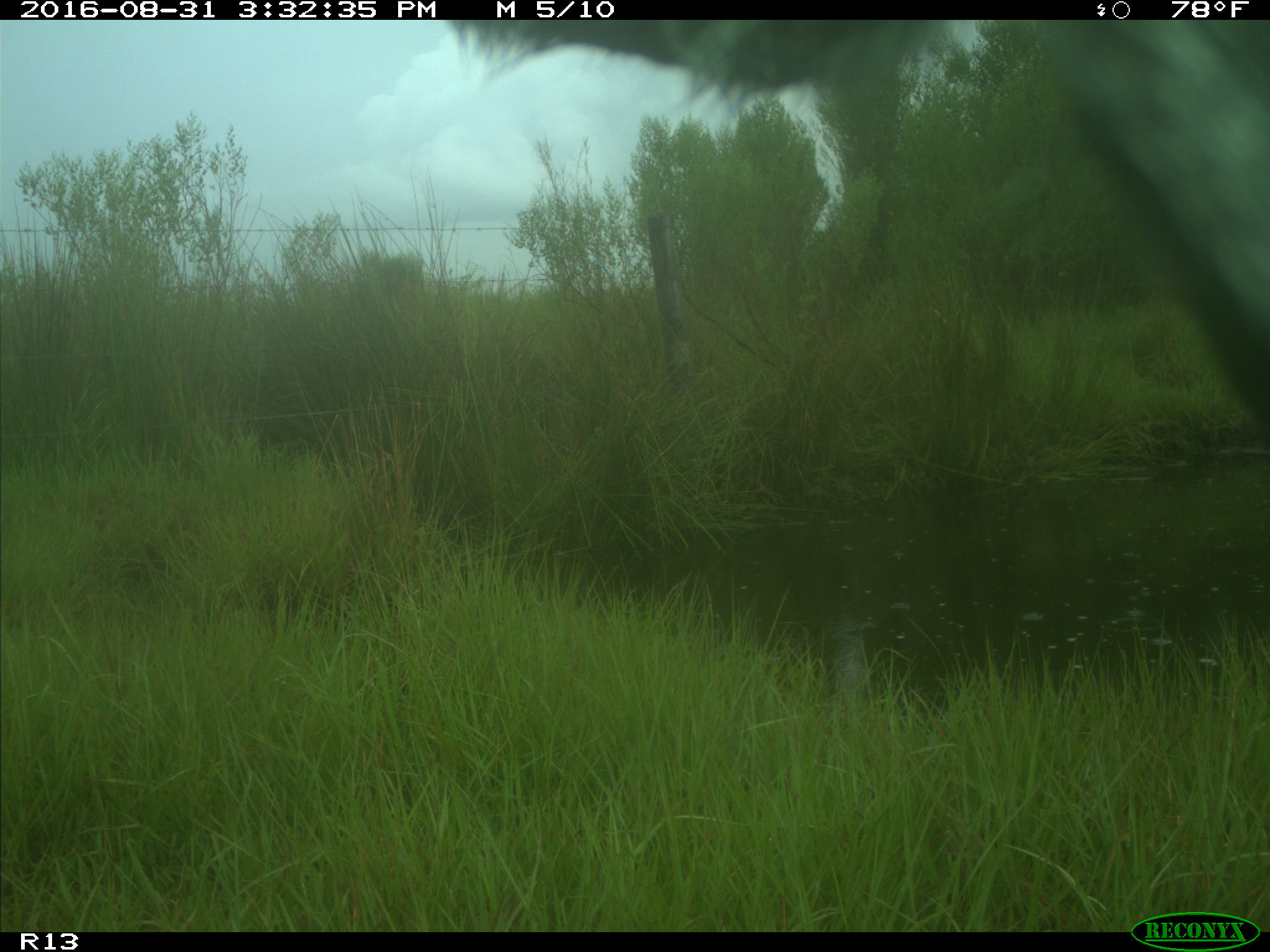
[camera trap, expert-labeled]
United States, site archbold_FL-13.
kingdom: Animalia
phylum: Chordata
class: Mammalia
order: Artiodactyla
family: Bovidae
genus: Bos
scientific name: Bos taurus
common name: domestic cow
Bos taurus (domestic cow).